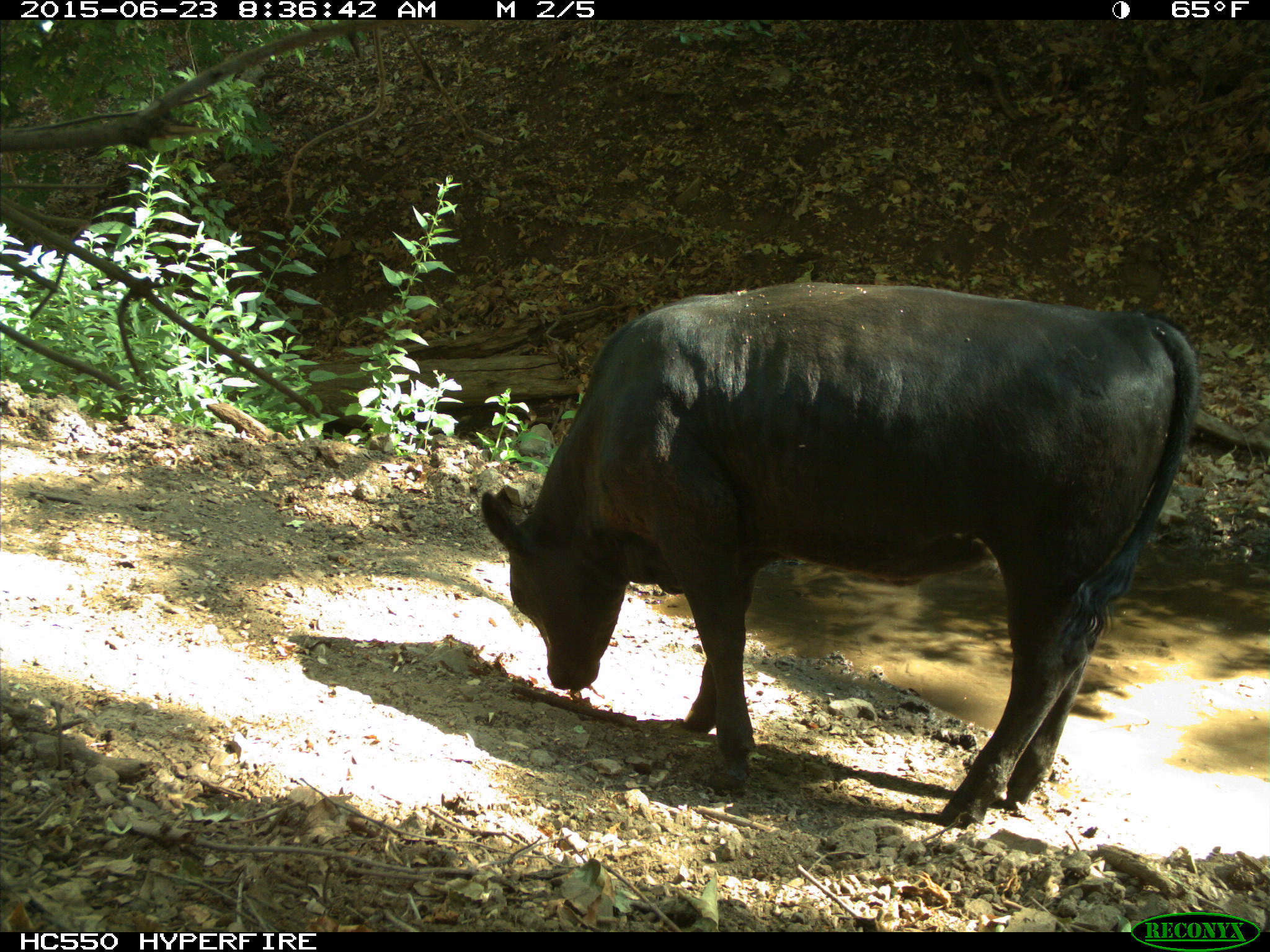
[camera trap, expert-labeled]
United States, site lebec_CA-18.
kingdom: Animalia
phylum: Chordata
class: Mammalia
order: Artiodactyla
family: Bovidae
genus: Bos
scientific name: Bos taurus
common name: domestic cow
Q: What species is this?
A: Bos taurus (domestic cow).